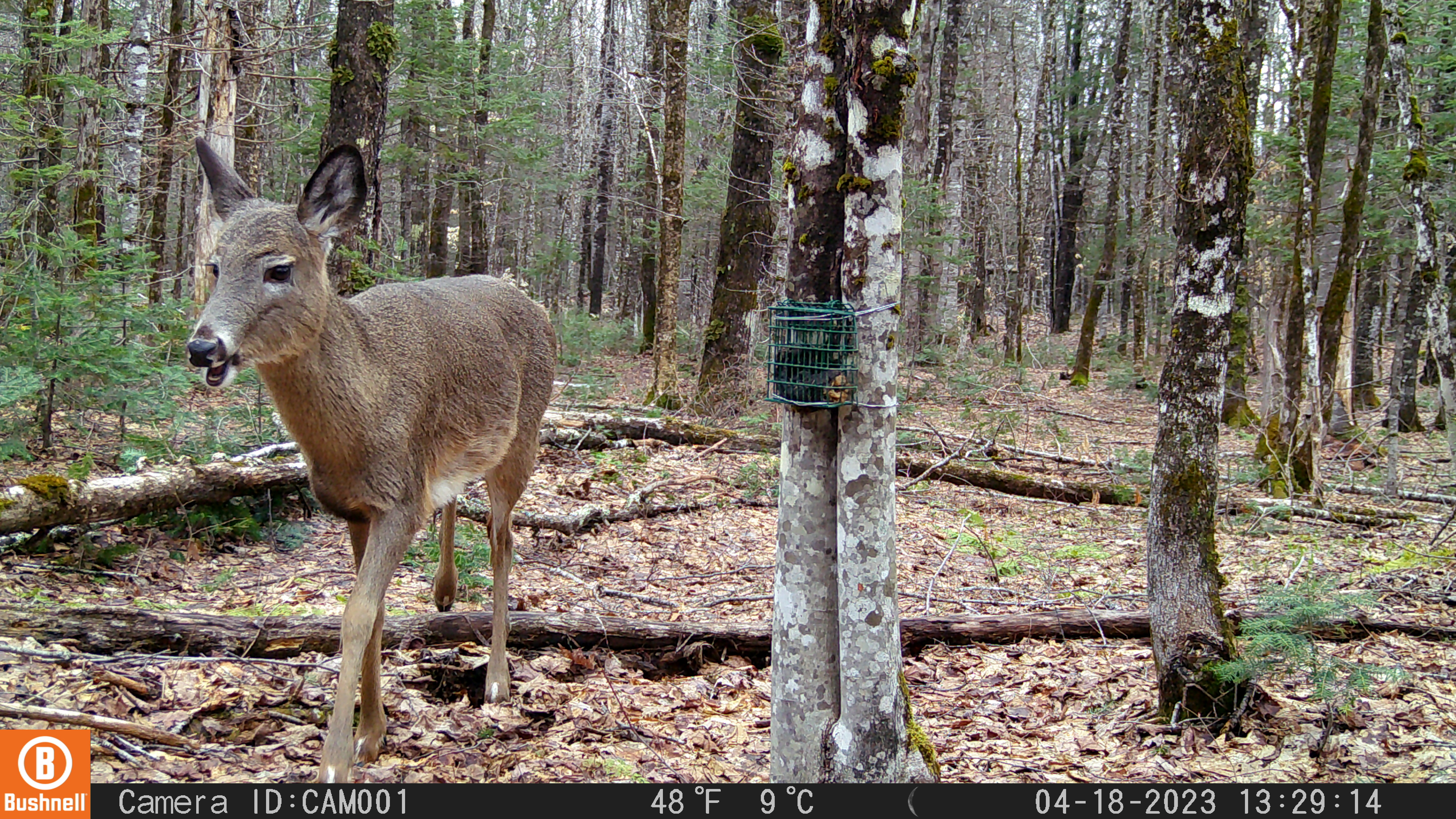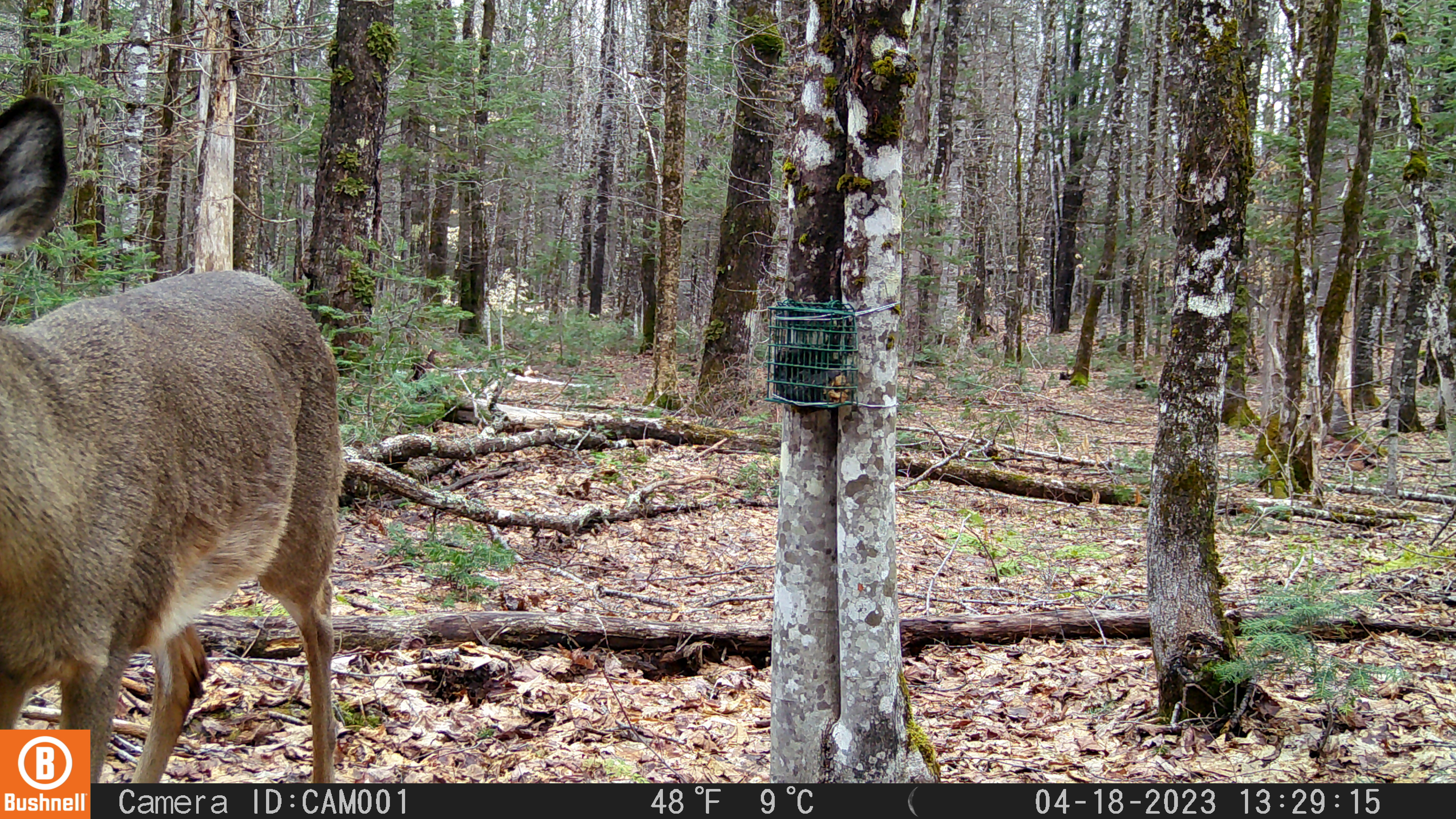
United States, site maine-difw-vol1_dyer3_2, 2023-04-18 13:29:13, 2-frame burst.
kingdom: Animalia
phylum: Chordata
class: Mammalia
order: Artiodactyla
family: Cervidae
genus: Odocoileus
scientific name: Odocoileus virginianus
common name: white-tailed deer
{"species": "white-tailed deer (Odocoileus virginianus)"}